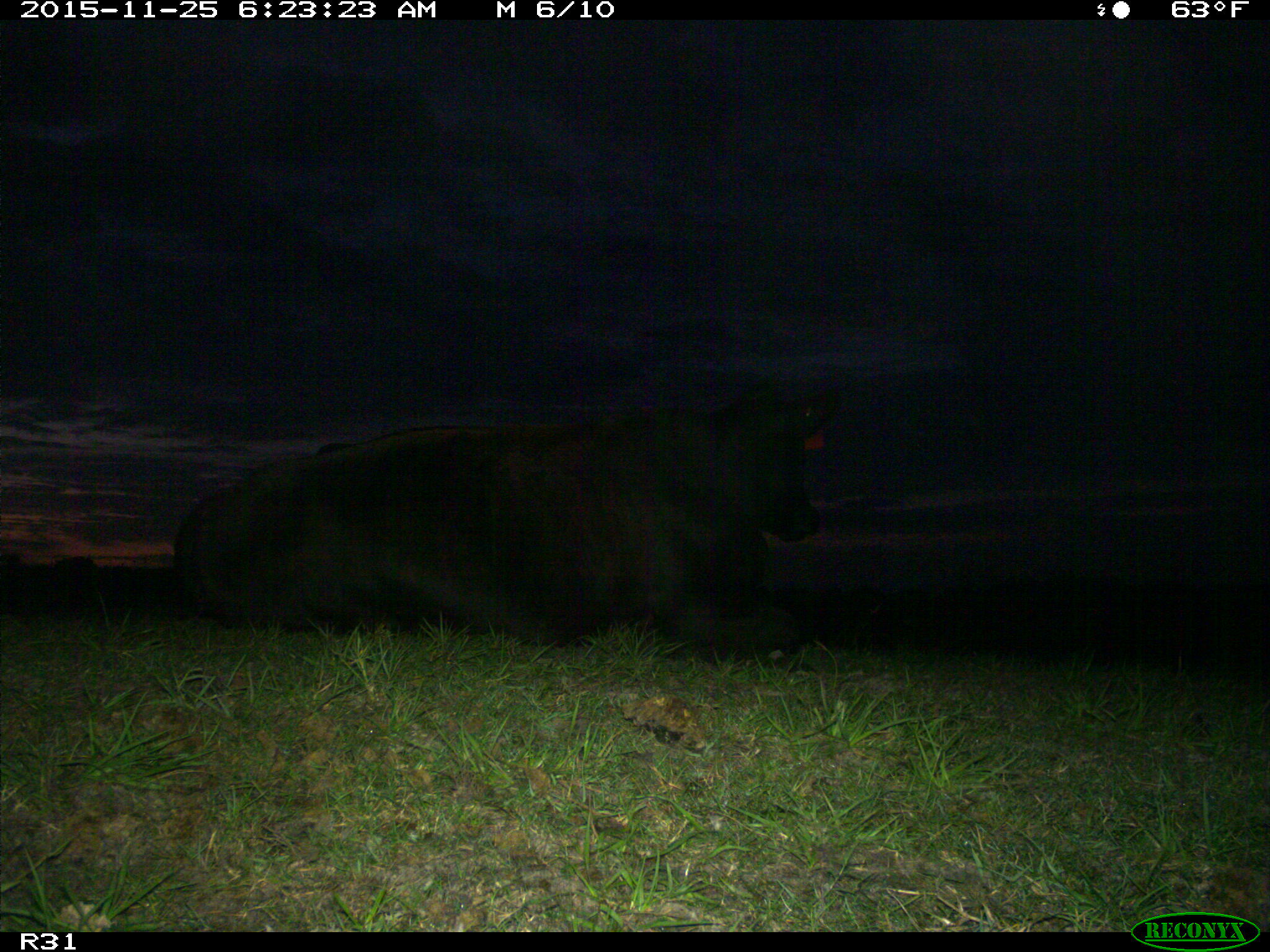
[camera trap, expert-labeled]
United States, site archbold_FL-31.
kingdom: Animalia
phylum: Chordata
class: Mammalia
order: Artiodactyla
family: Bovidae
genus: Bos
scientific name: Bos taurus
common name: domestic cow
Bos taurus (domestic cow).